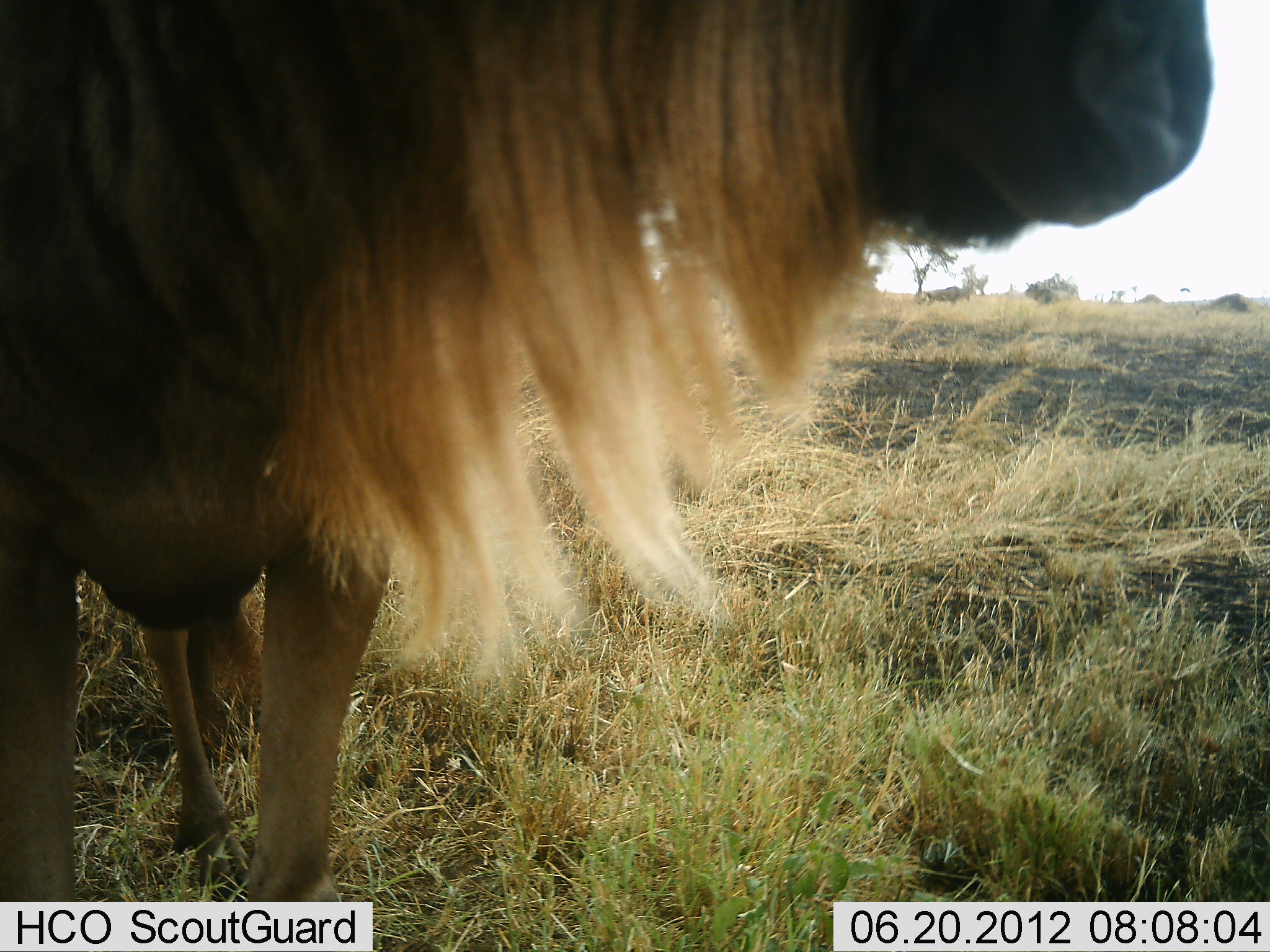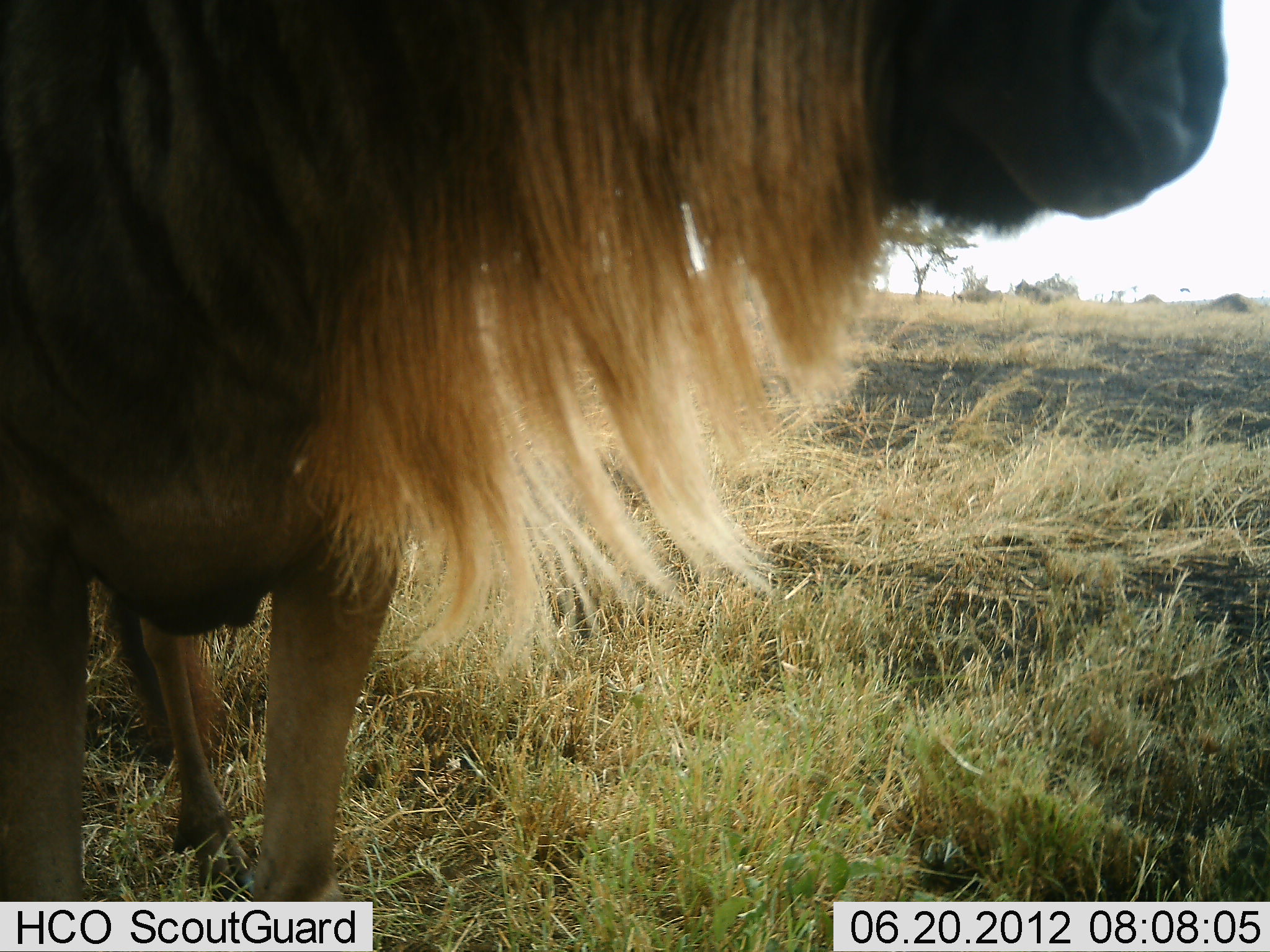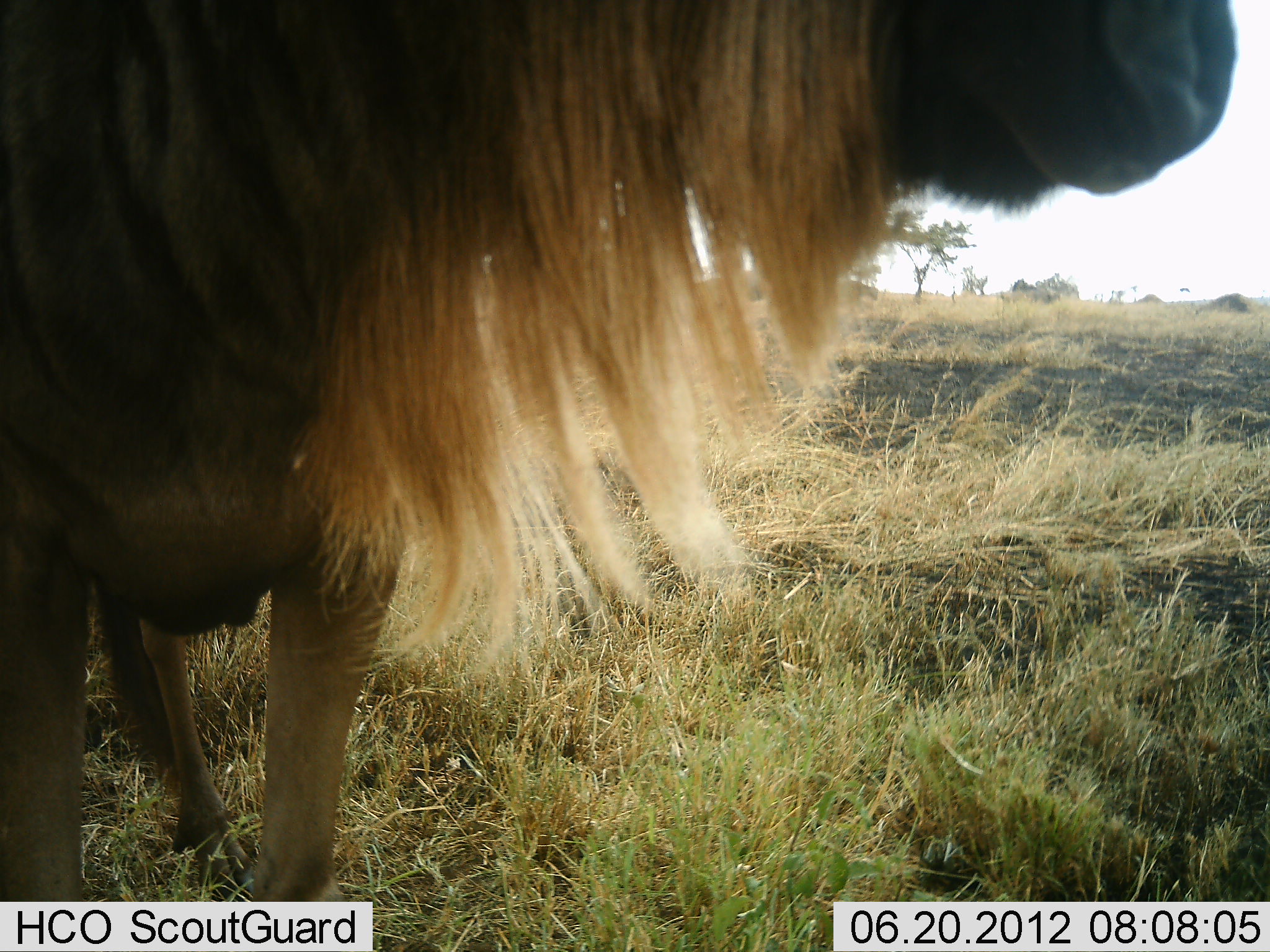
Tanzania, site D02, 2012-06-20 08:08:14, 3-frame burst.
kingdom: Animalia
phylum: Chordata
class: Mammalia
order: Artiodactyla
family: Bovidae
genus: Connochaetes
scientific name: Connochaetes taurinus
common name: blue wildebeest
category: wildebeest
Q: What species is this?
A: Wildebeest (blue wildebeest) (Connochaetes taurinus).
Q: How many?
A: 3.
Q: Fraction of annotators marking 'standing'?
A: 100%.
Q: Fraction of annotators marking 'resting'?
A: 0%.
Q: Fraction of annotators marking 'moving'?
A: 50%.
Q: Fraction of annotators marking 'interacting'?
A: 0%.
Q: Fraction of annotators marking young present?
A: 0%.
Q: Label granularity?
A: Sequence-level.